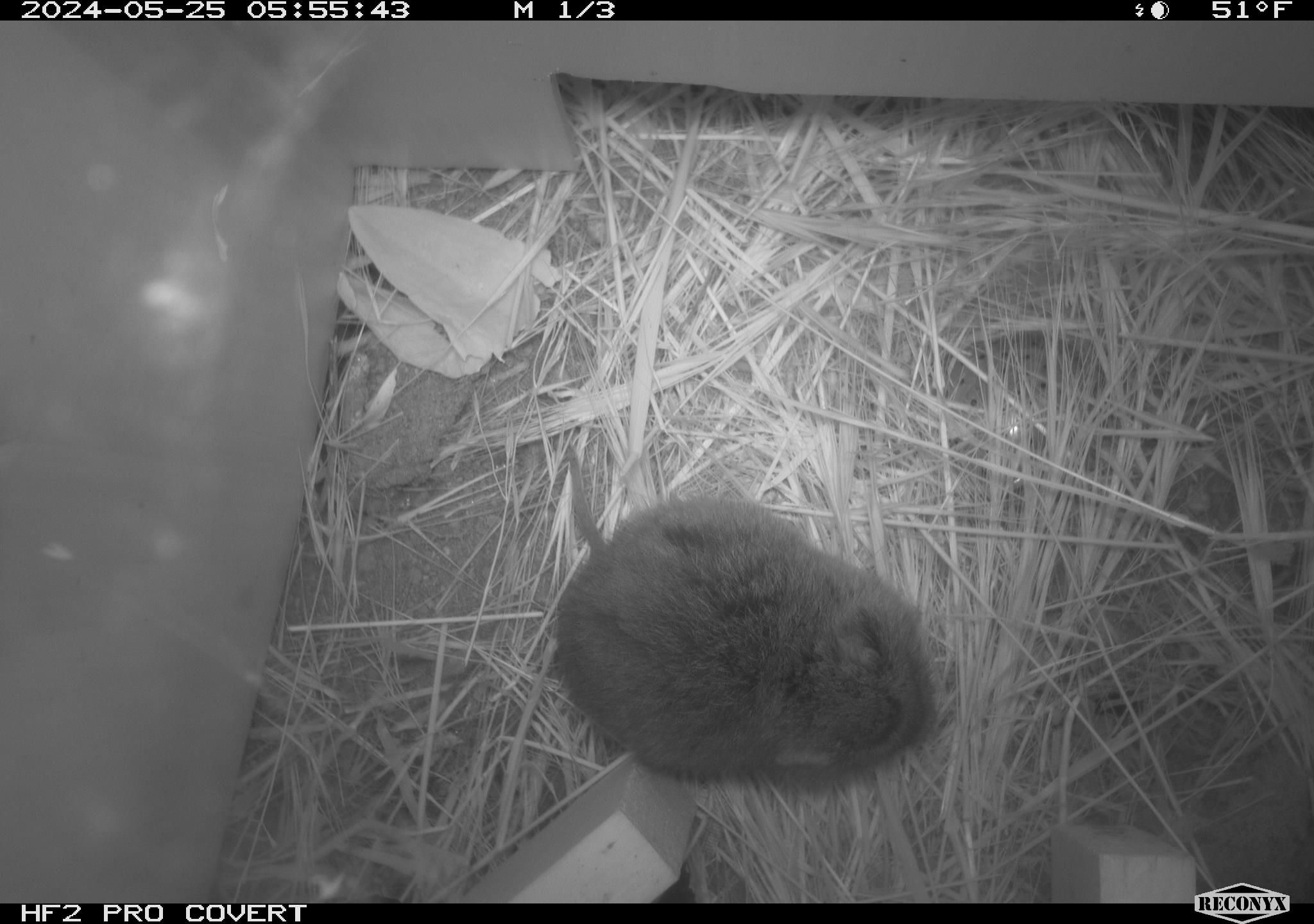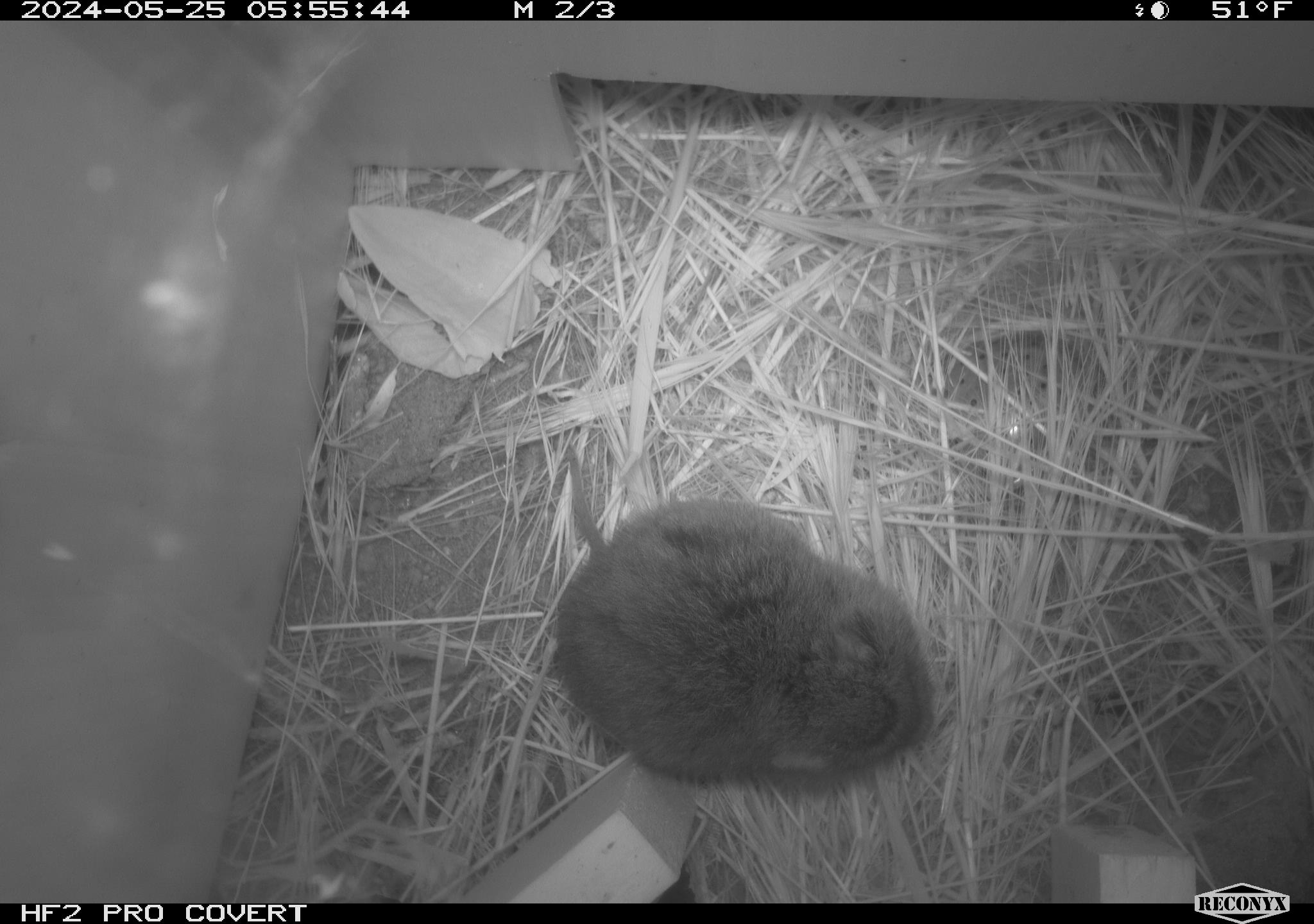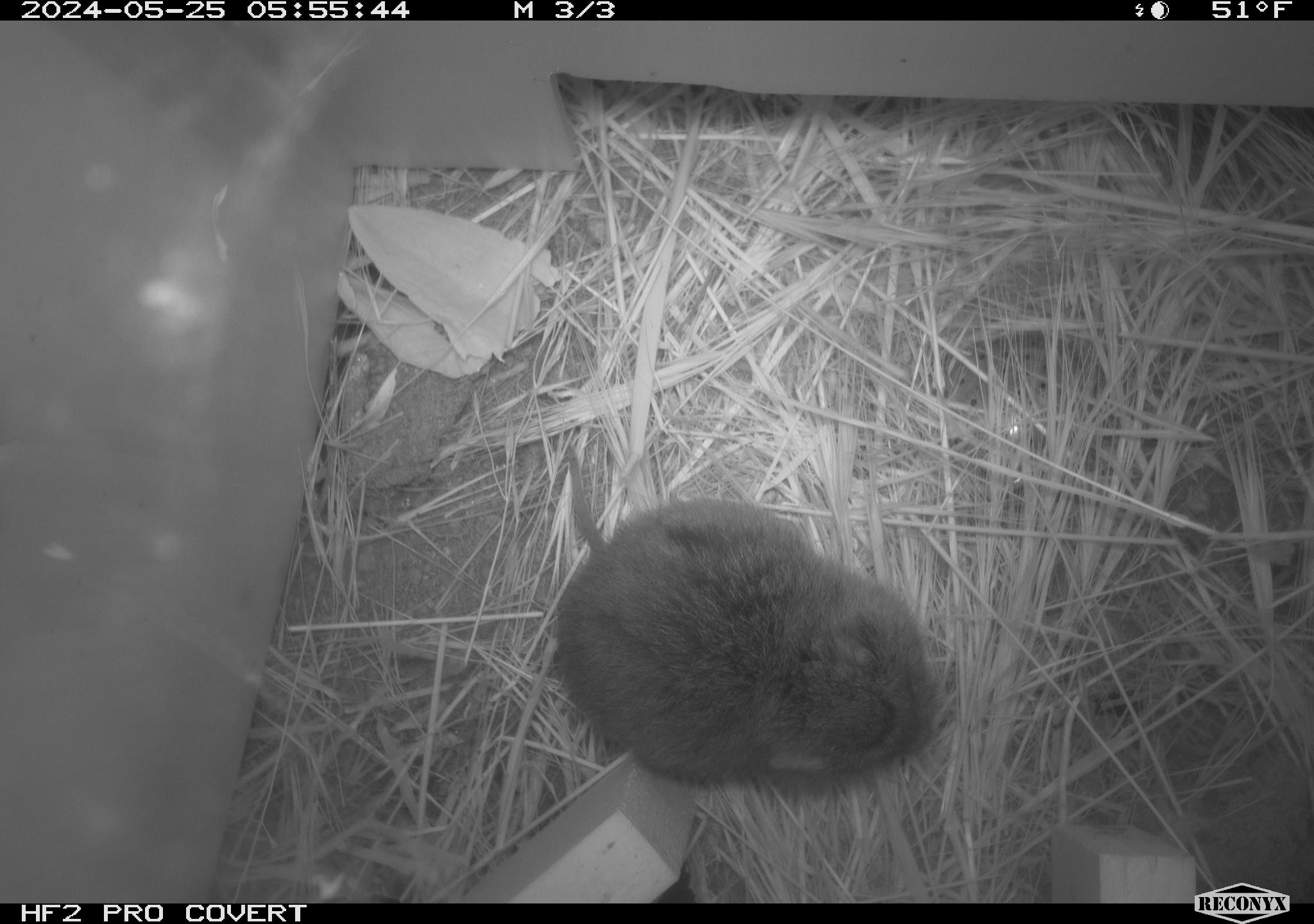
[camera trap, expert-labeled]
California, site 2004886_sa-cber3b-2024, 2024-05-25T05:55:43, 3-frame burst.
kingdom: Animalia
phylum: Chordata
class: Mammalia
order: Rodentia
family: Cricetidae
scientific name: Arvicolinae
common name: voles, lemmings, and muskrats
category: arvicolinae subfamily